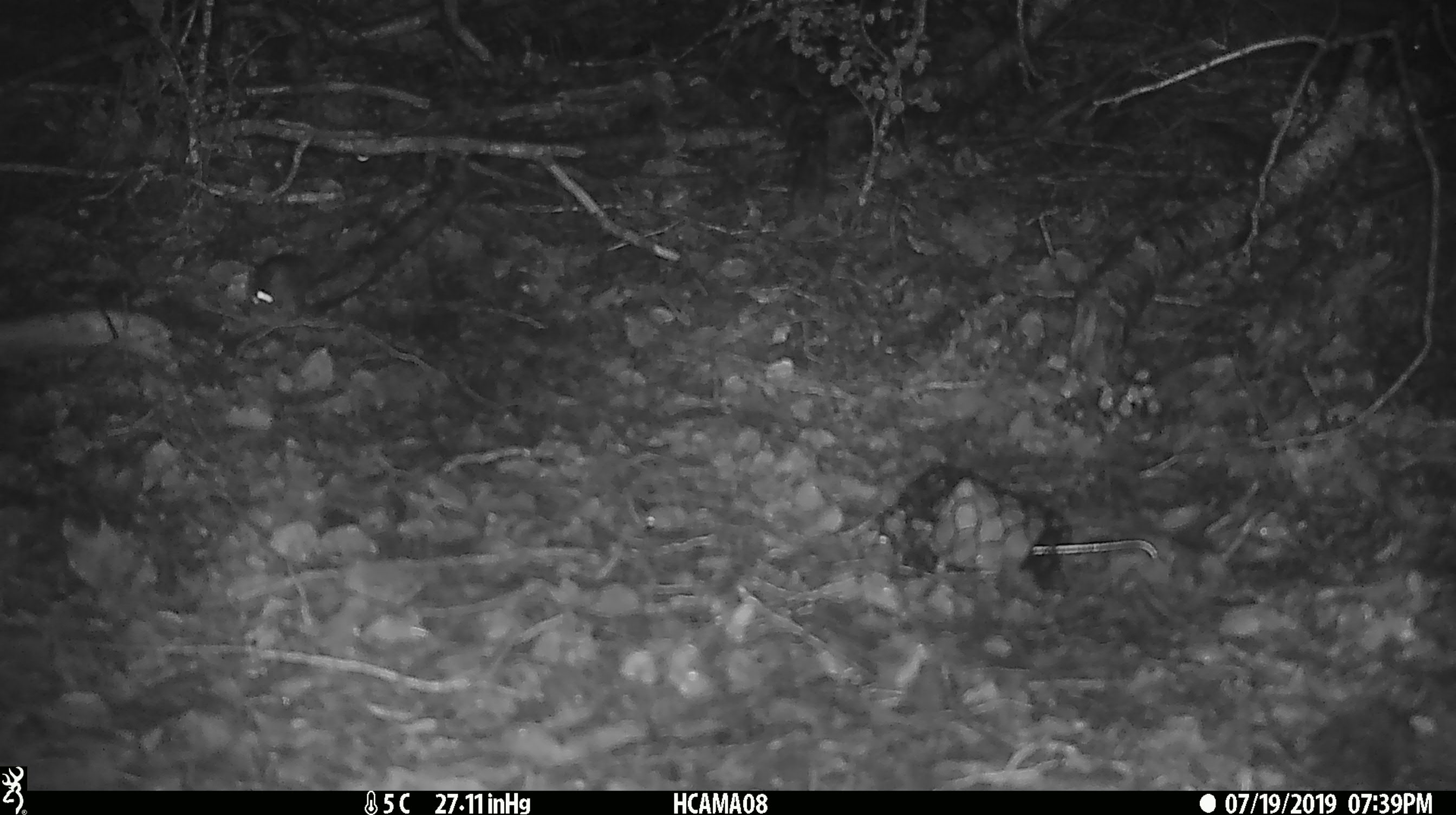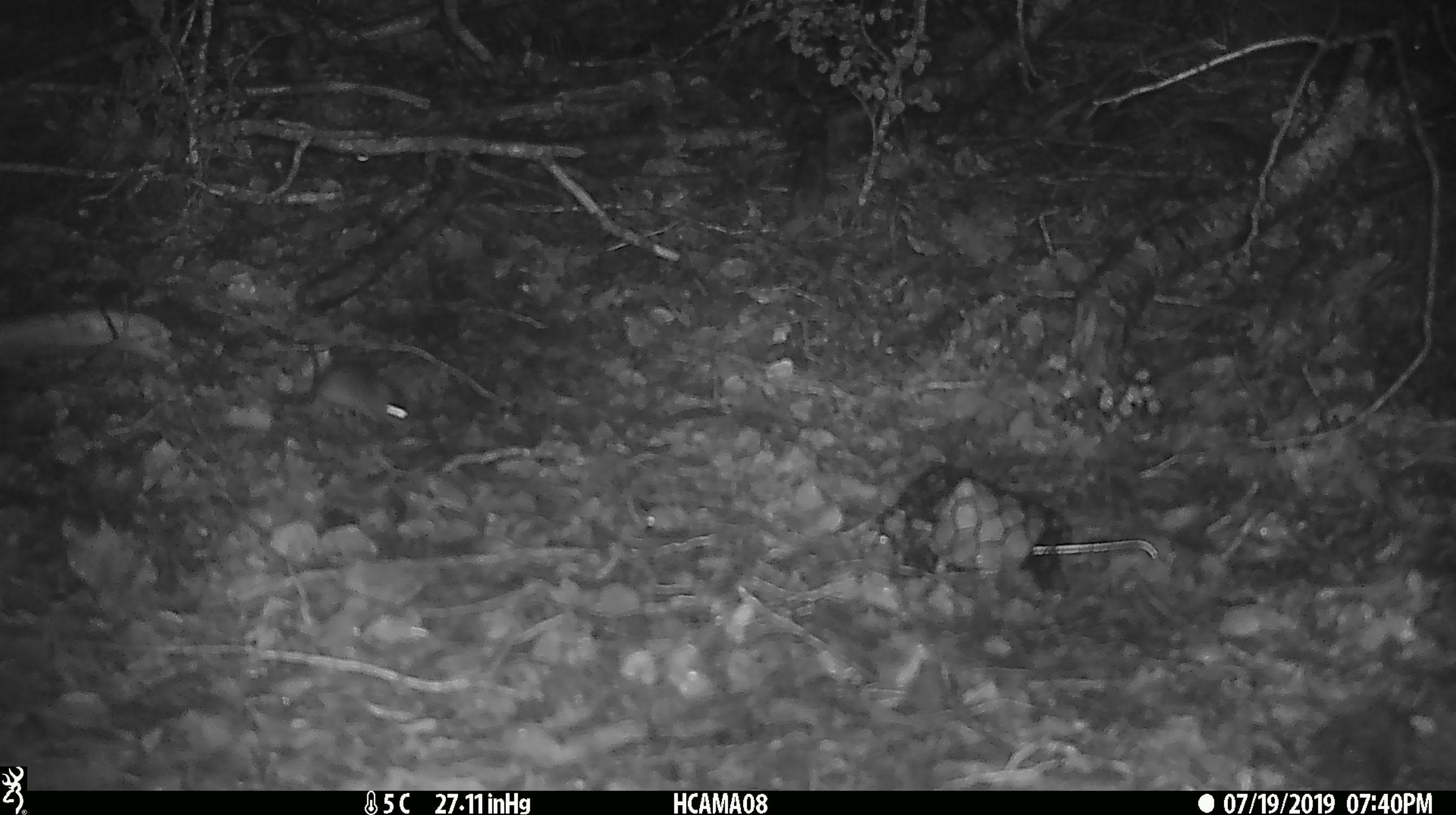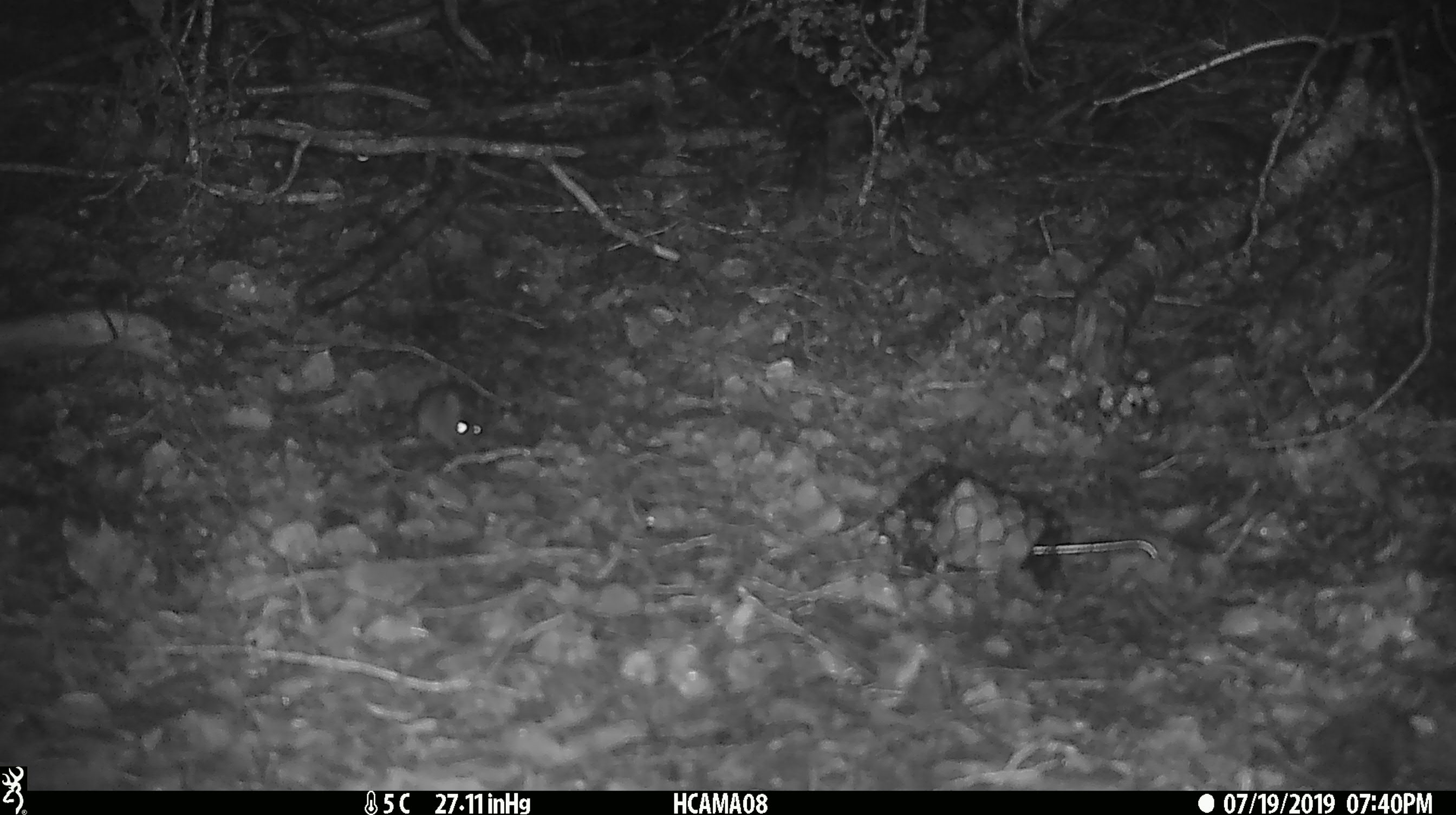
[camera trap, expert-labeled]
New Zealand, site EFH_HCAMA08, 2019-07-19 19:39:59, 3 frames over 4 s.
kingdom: Animalia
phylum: Chordata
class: Mammalia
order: Rodentia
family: Muridae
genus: Mus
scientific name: Mus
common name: mouse